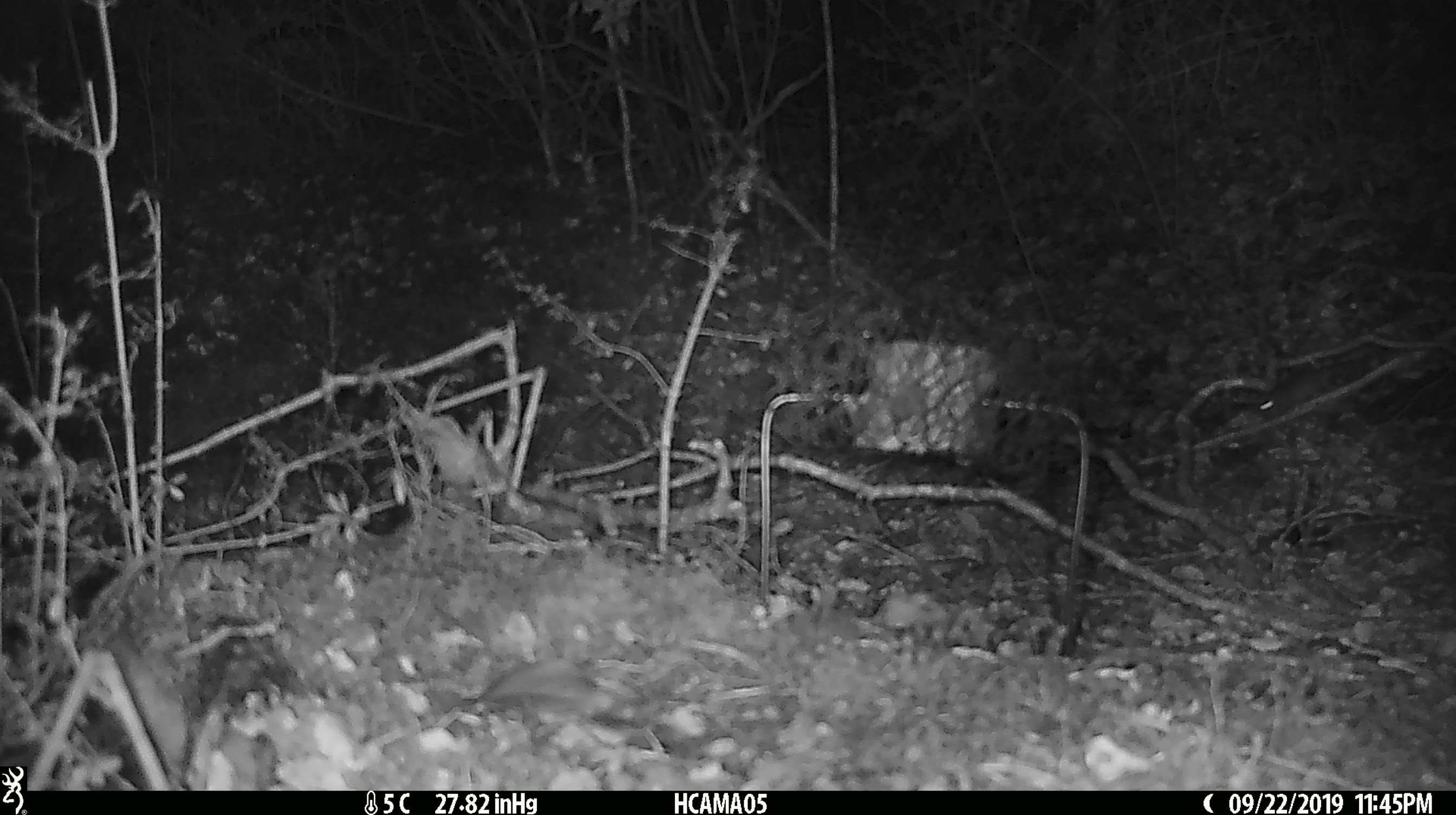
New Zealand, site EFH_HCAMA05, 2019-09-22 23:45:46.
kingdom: Animalia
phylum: Chordata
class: Mammalia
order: Rodentia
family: Muridae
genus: Mus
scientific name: Mus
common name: mouse